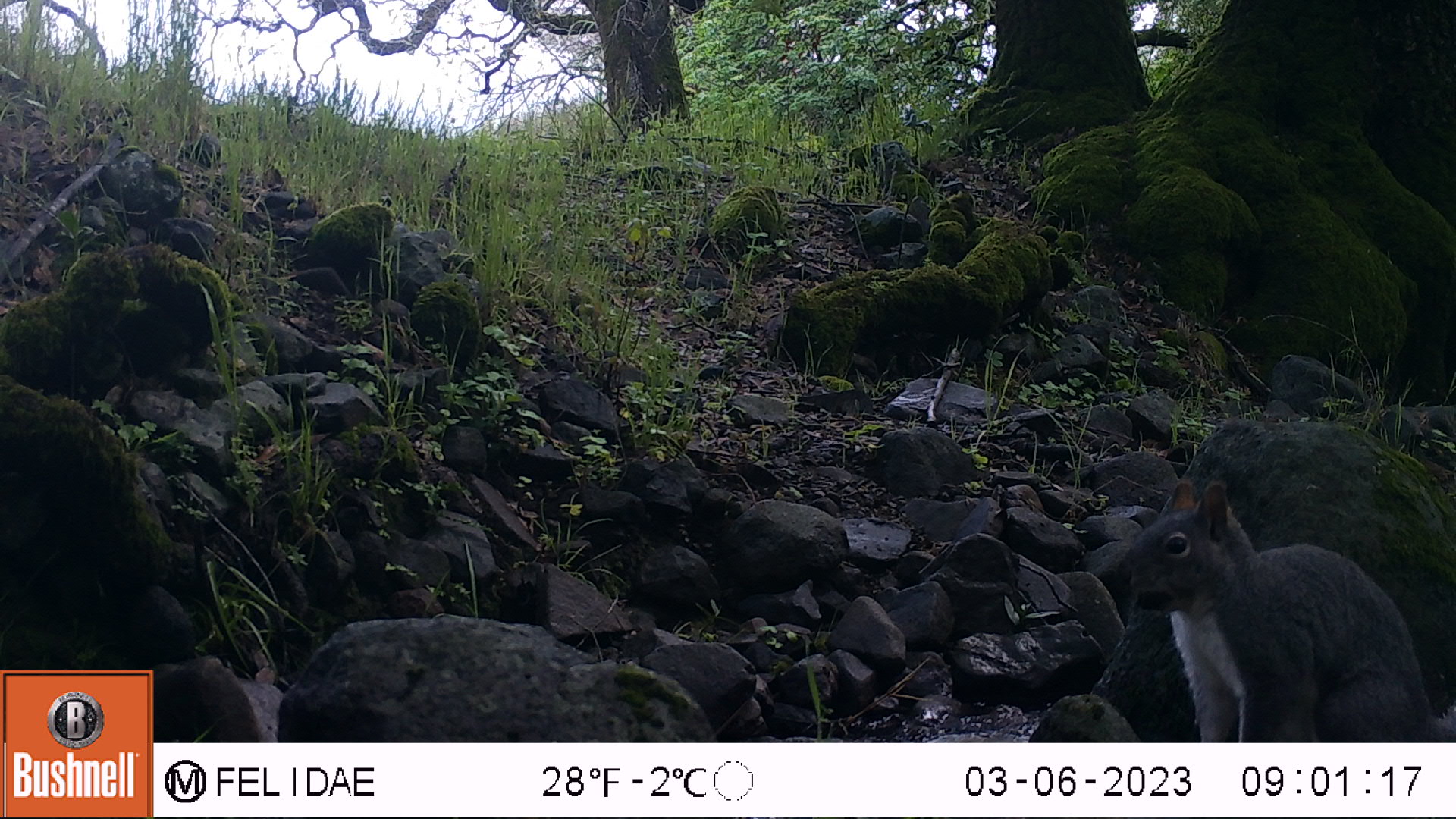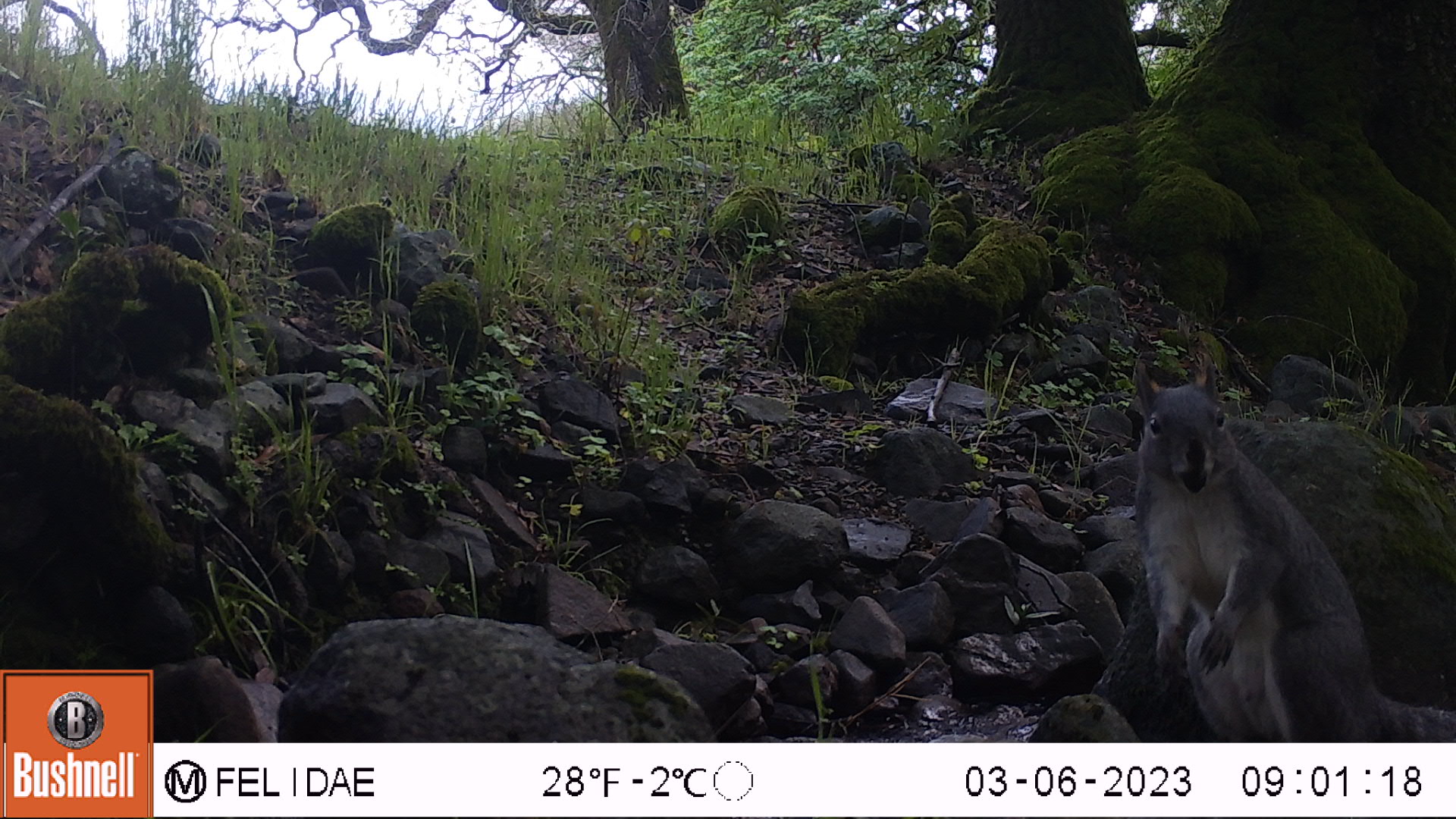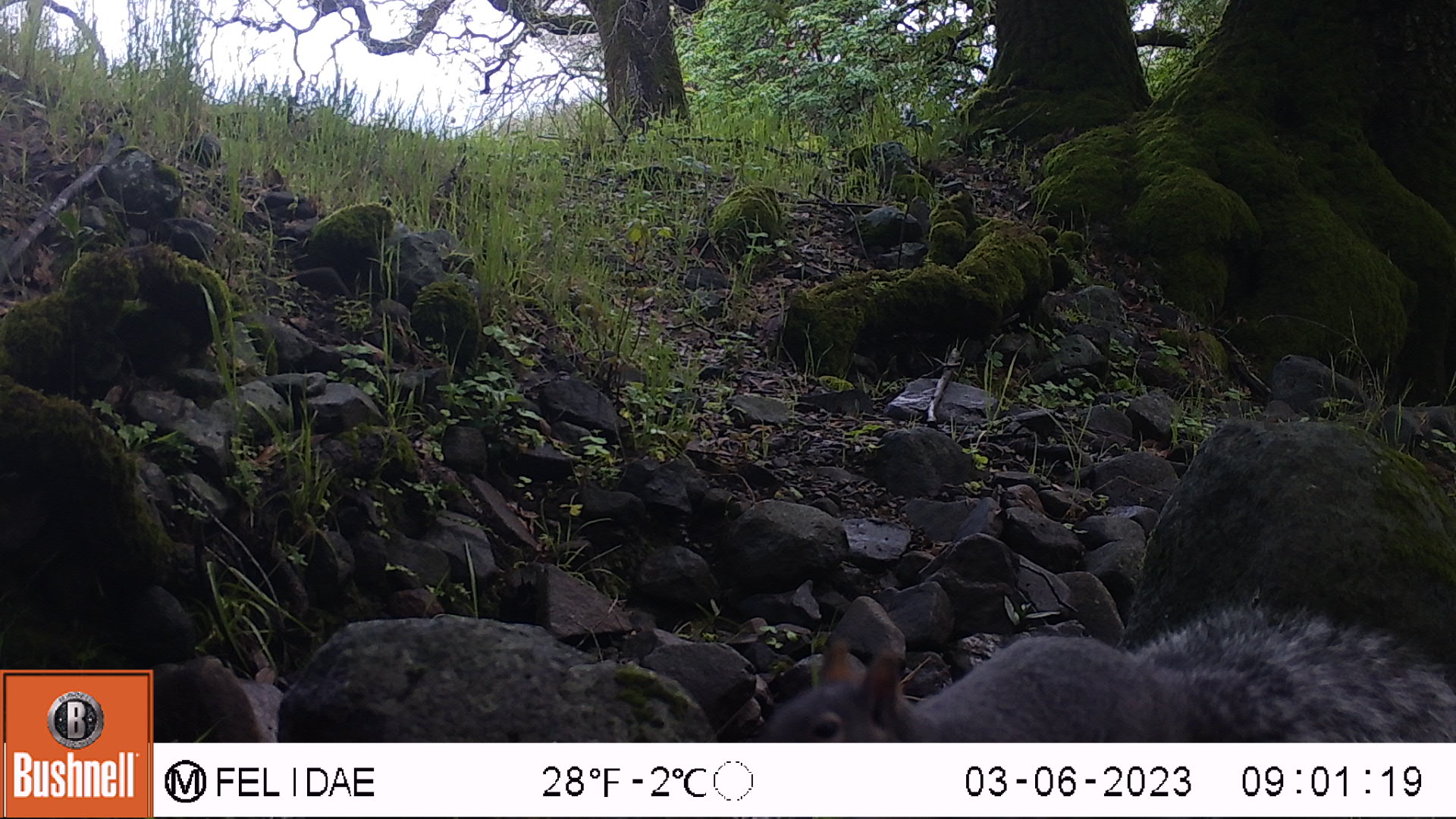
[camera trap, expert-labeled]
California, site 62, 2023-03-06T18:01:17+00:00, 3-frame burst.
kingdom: Animalia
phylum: Chordata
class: Mammalia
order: Rodentia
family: Sciuridae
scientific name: Sciuridae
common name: squirrel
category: unknown squirrel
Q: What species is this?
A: Unknown squirrel (squirrel) (Sciuridae).